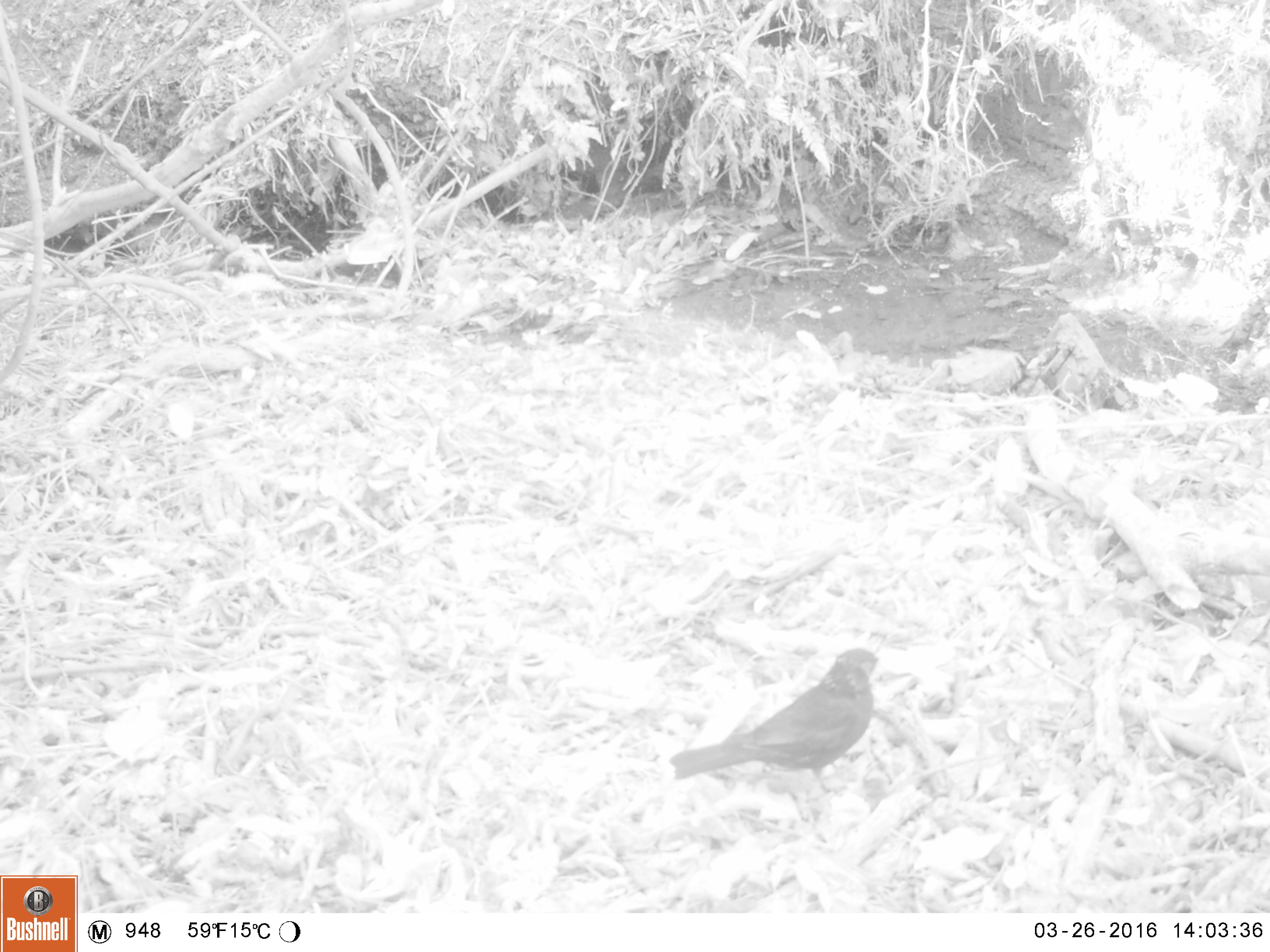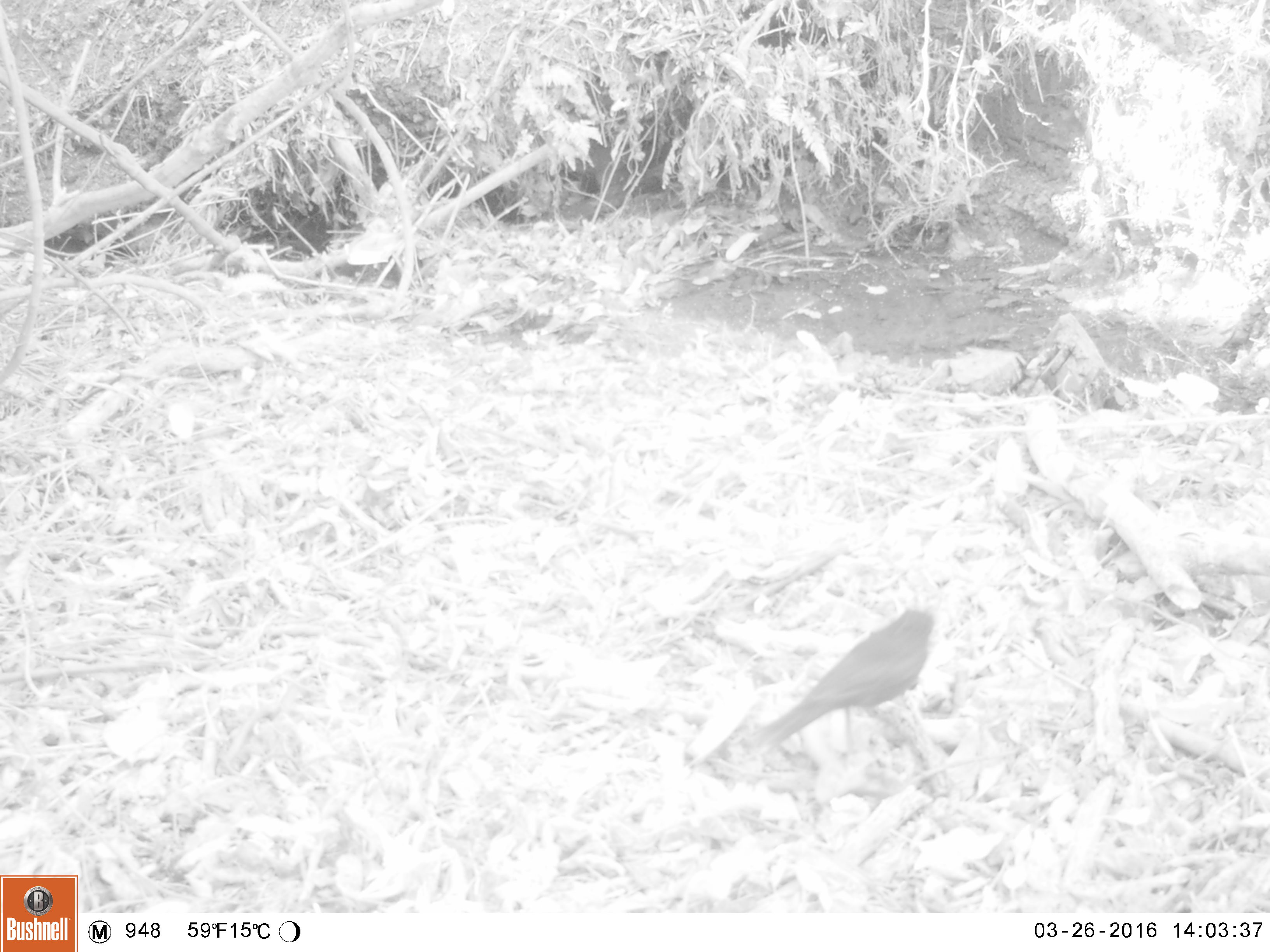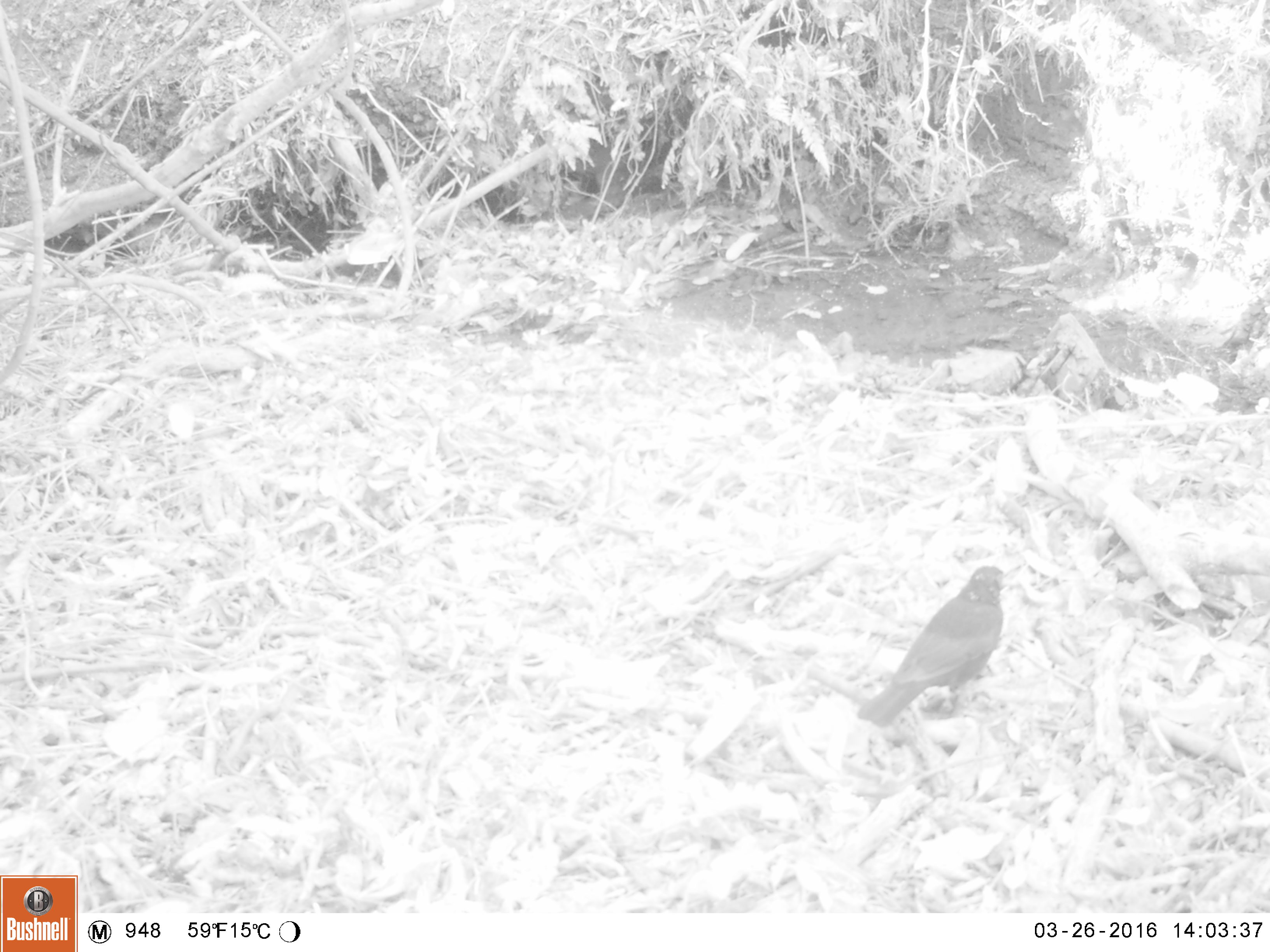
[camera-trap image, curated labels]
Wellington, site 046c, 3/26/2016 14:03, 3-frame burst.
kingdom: Animalia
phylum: Chordata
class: Aves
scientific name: Aves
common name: bird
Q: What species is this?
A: Bird (Aves).